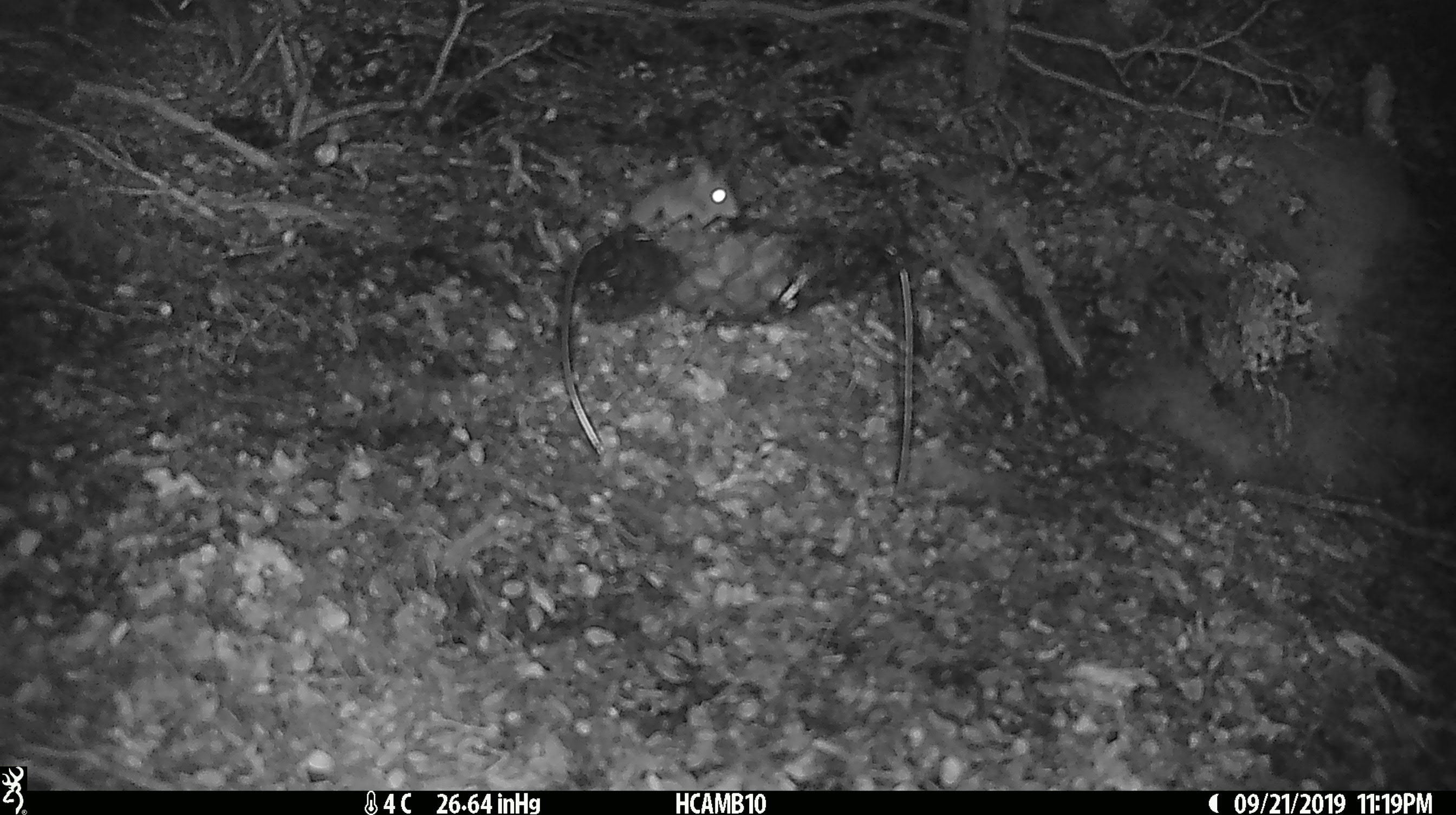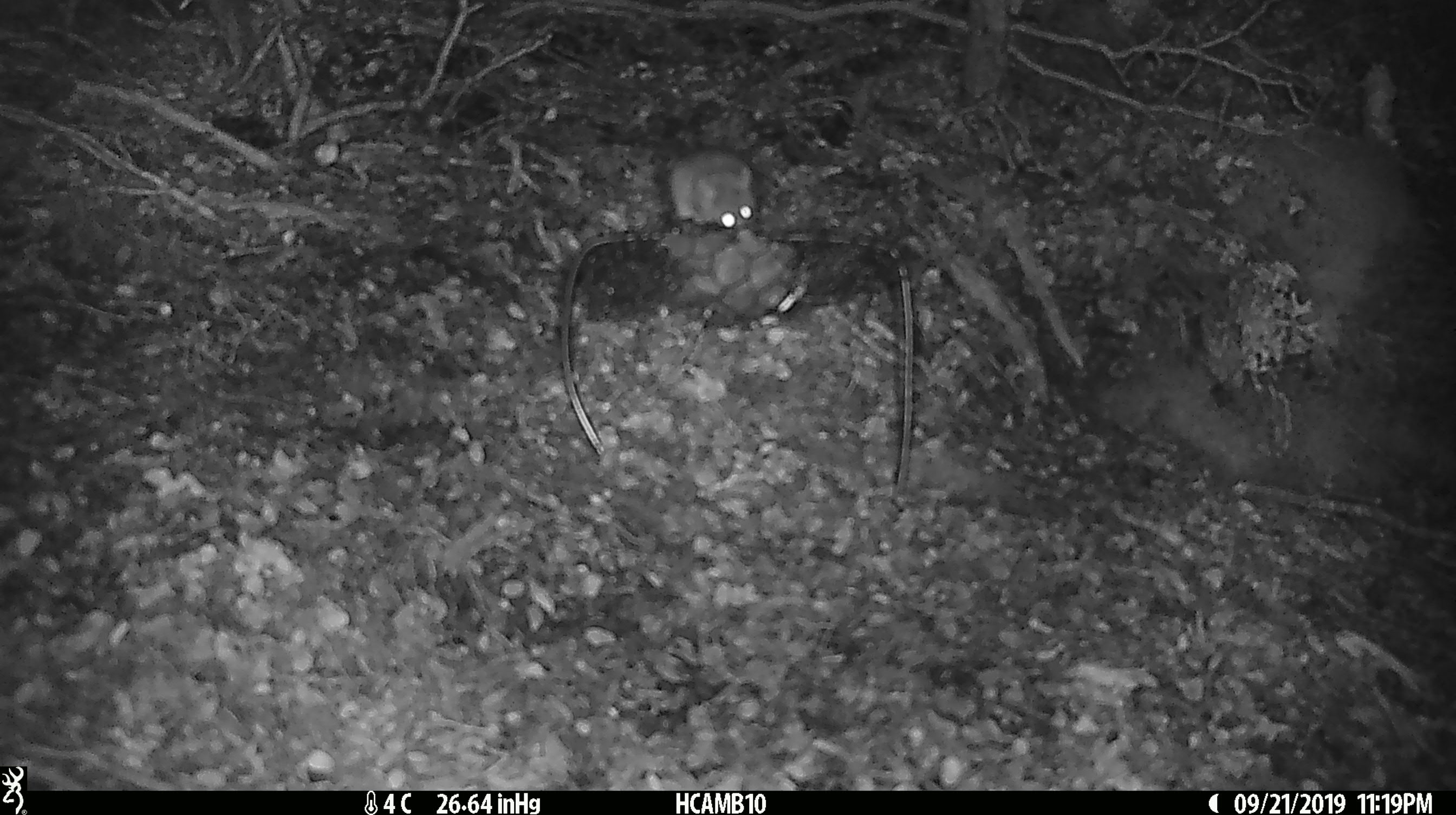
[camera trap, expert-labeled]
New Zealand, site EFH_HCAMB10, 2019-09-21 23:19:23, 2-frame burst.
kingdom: Animalia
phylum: Chordata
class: Mammalia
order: Rodentia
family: Muridae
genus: Mus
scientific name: Mus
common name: mouse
Mouse (Mus).